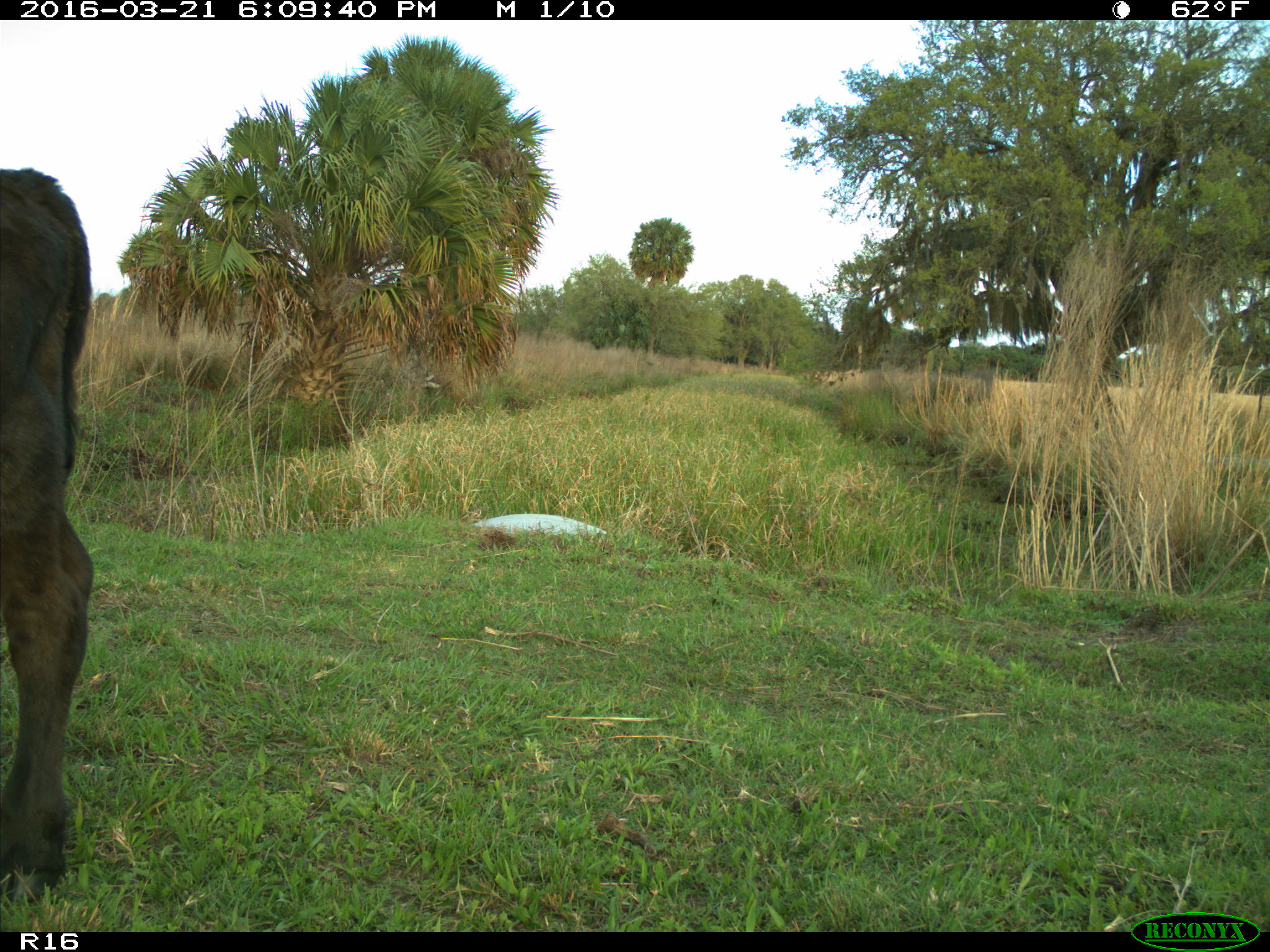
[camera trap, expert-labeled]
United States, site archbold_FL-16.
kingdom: Animalia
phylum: Chordata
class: Mammalia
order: Artiodactyla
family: Bovidae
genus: Bos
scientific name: Bos taurus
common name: domestic cow